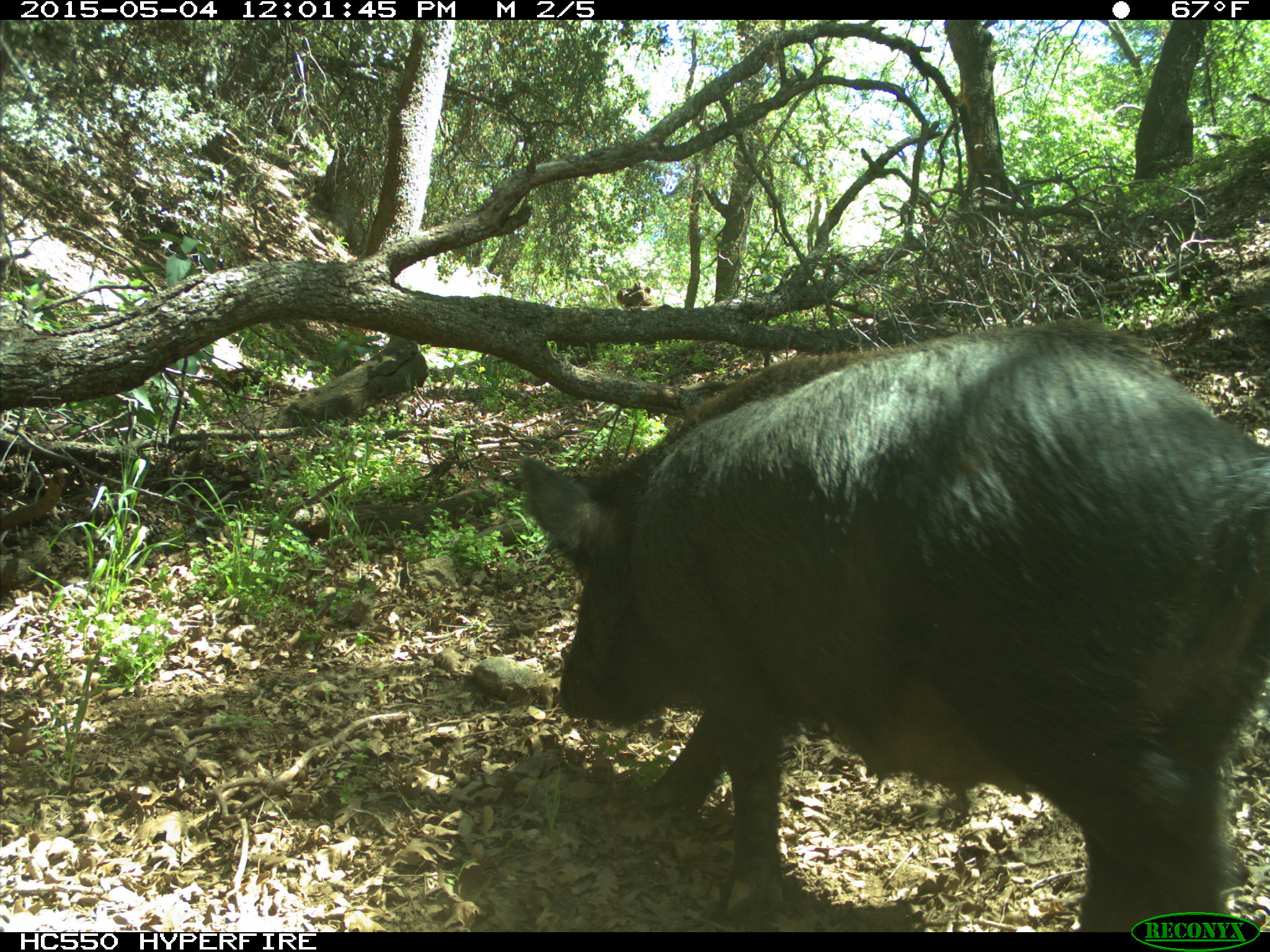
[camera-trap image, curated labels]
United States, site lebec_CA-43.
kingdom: Animalia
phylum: Chordata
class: Mammalia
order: Artiodactyla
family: Suidae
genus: Sus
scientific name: Sus scrofa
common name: wild boar